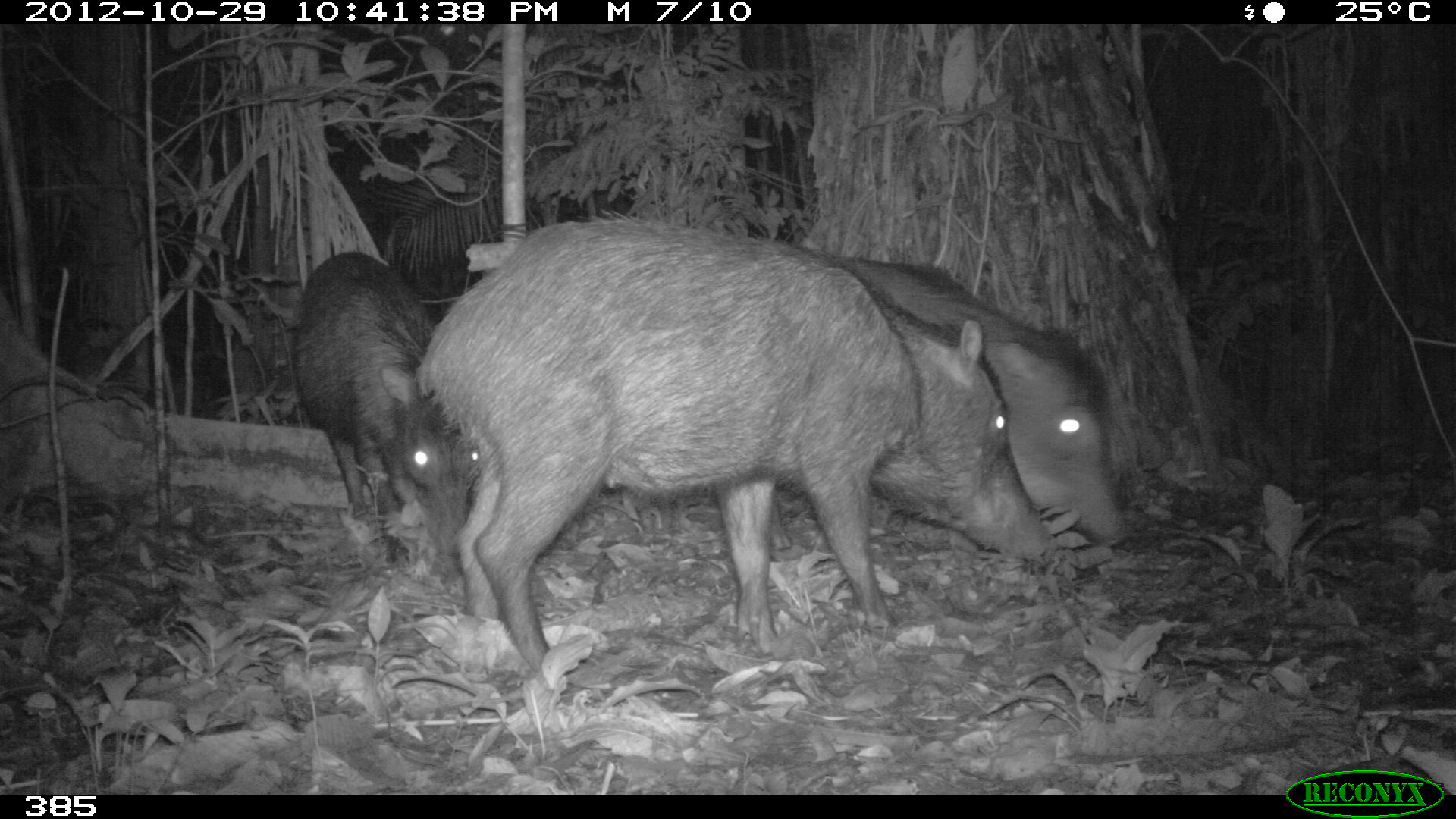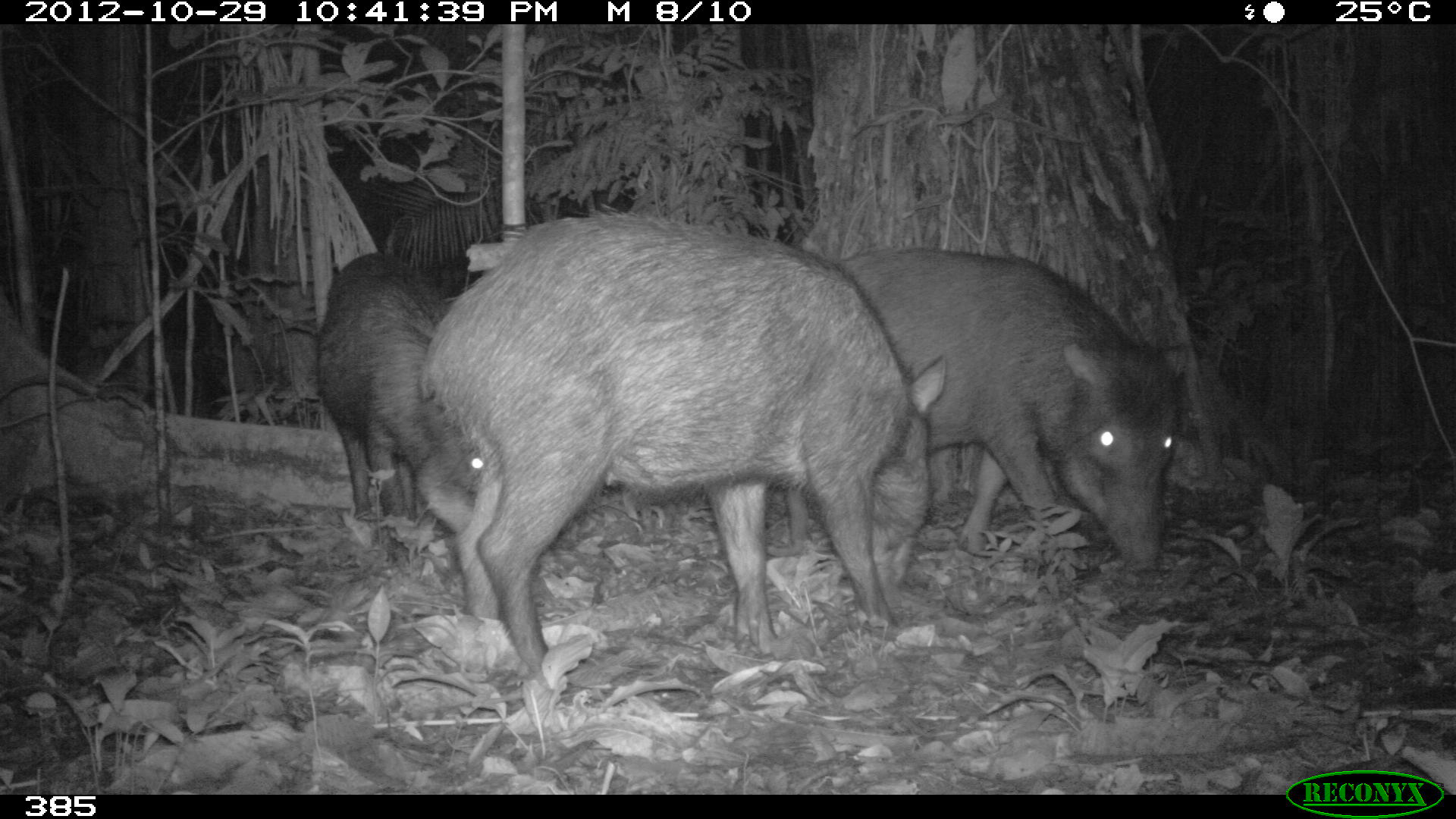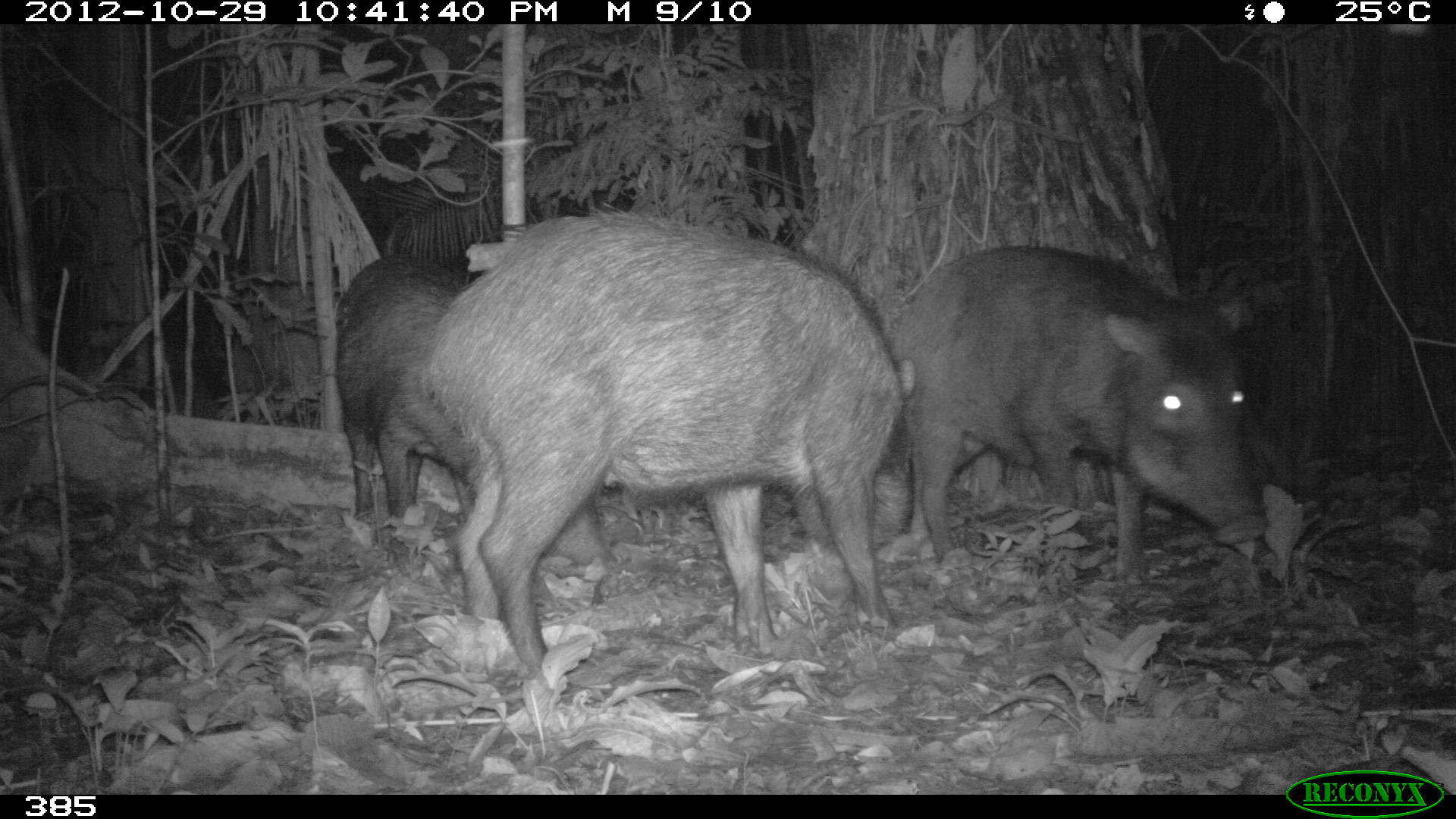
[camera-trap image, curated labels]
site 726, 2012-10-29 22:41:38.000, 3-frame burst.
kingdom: Animalia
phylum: Chordata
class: Mammalia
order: Artiodactyla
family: Tayassuidae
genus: Tayassu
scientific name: Tayassu pecari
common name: white-lipped peccary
Tayassu pecari (white-lipped peccary).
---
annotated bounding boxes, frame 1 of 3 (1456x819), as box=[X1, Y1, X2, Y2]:
tayassu pecari: box=[416, 208, 1056, 675]; box=[764, 244, 1130, 555]; box=[283, 247, 484, 593]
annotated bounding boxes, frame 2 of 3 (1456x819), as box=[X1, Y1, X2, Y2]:
tayassu pecari: box=[415, 203, 950, 693]; box=[787, 246, 1191, 575]; box=[312, 246, 481, 535]